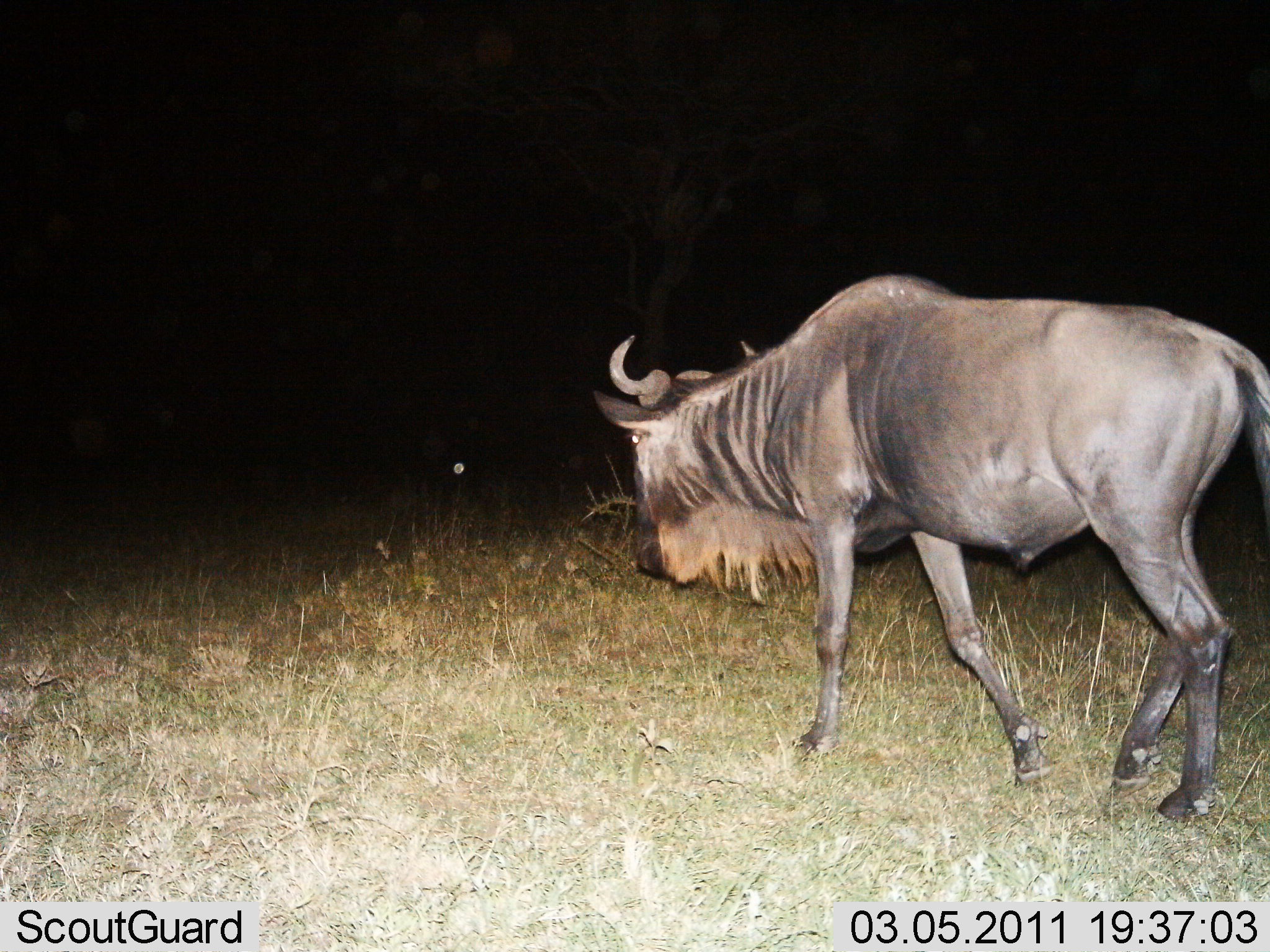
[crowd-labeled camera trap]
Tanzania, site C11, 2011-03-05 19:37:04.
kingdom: Animalia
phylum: Chordata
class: Mammalia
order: Artiodactyla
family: Bovidae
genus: Connochaetes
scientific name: Connochaetes taurinus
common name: blue wildebeest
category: wildebeest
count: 1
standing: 0%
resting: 0%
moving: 100%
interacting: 0%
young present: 0%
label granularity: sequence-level